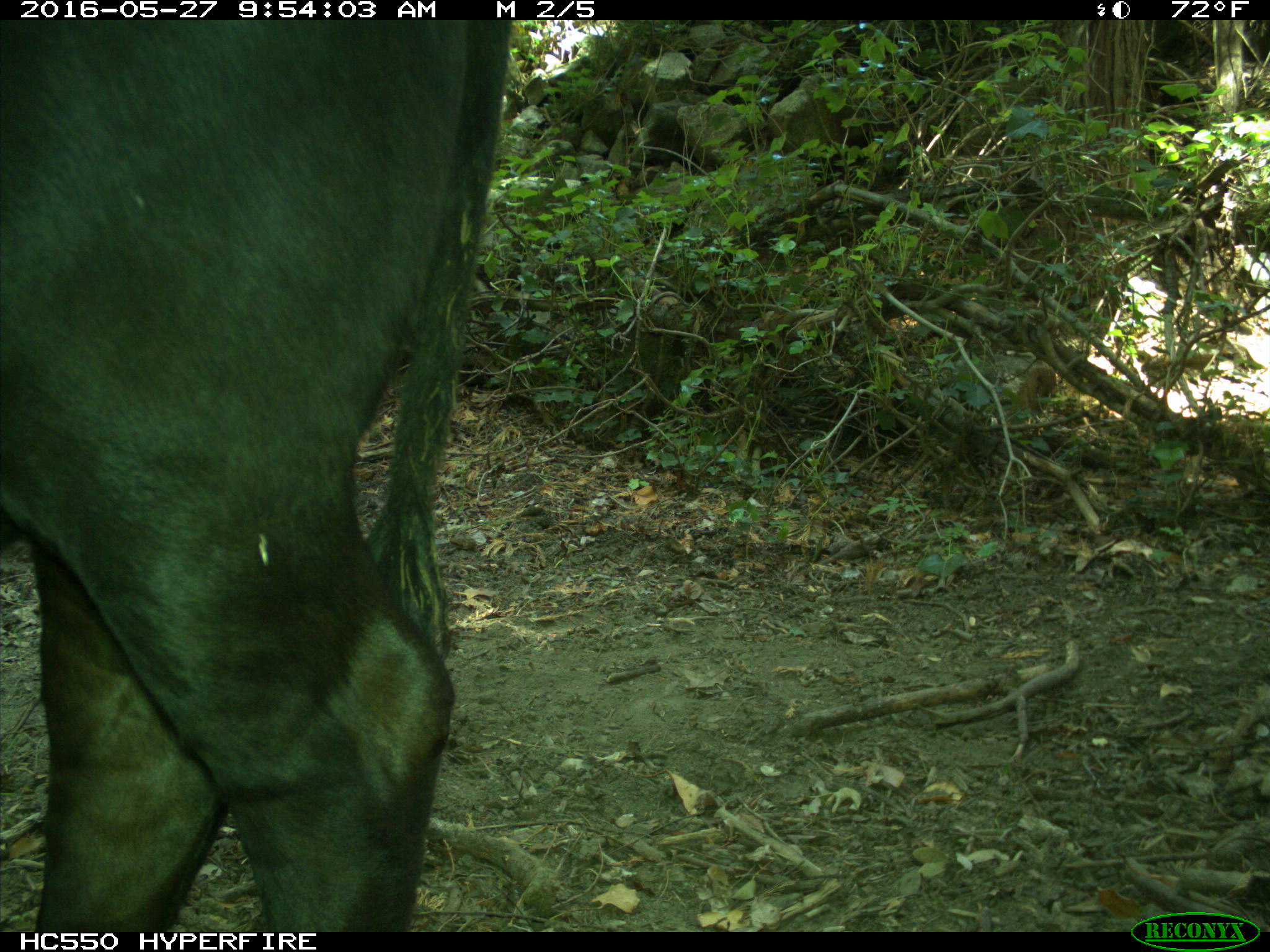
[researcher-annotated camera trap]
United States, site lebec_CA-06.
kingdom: Animalia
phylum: Chordata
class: Mammalia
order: Artiodactyla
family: Bovidae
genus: Bos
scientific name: Bos taurus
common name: domestic cow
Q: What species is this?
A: Bos taurus (domestic cow).